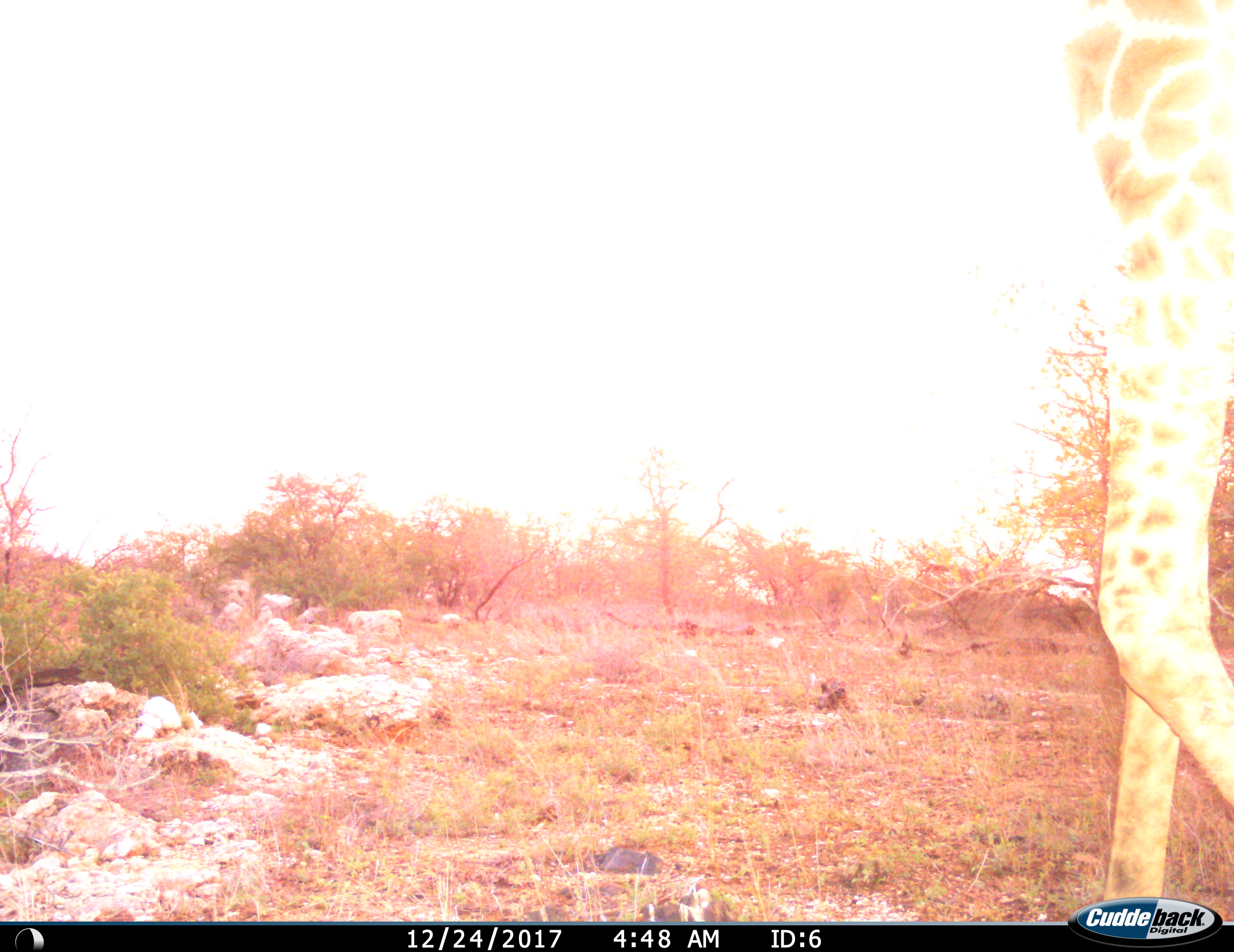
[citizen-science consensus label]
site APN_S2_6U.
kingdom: Animalia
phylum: Chordata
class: Mammalia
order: Artiodactyla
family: Giraffidae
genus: Giraffa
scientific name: Giraffa camelopardalis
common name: giraffe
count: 1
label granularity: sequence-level